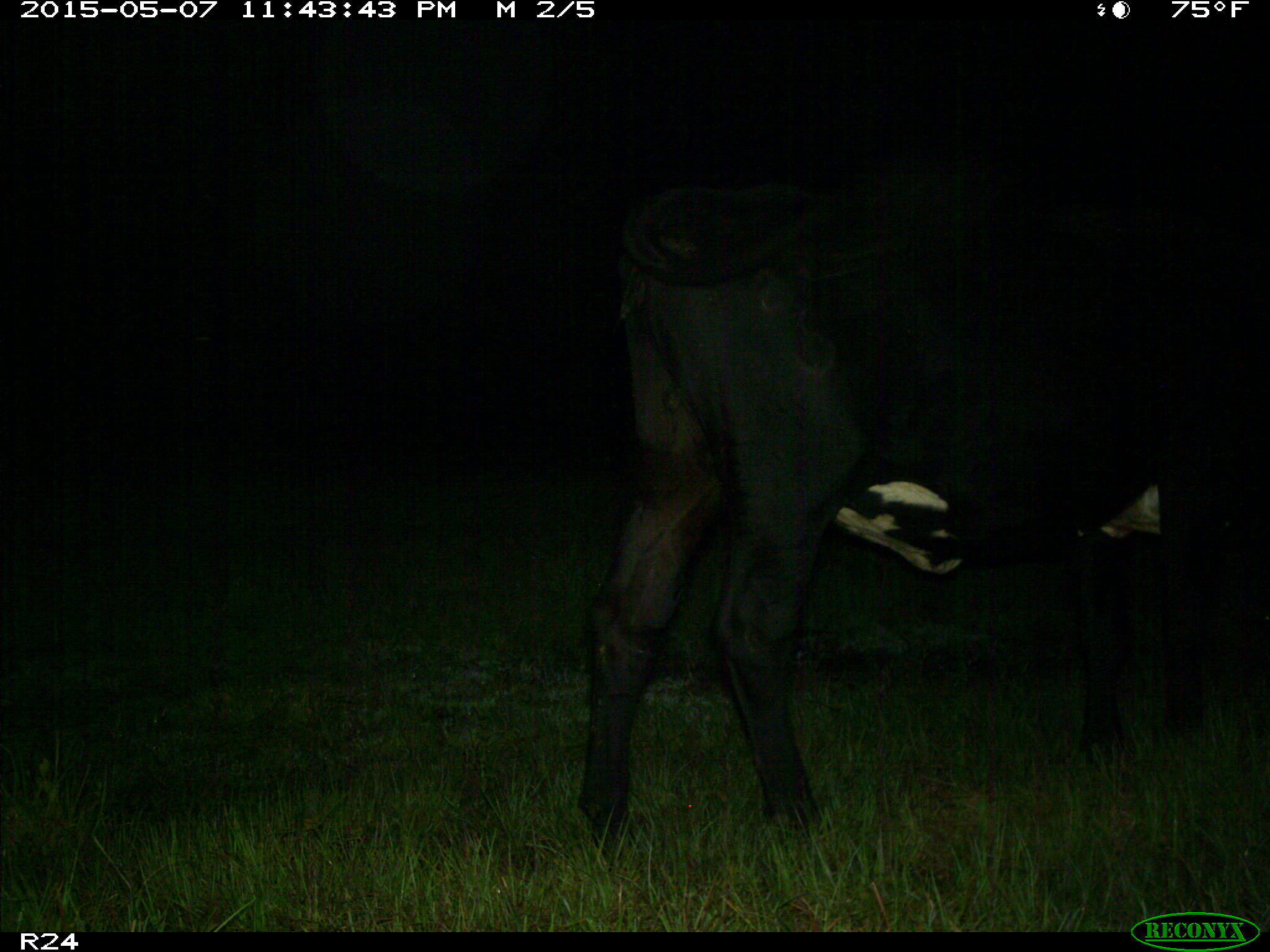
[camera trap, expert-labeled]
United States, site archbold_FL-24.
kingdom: Animalia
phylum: Chordata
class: Mammalia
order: Artiodactyla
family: Bovidae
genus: Bos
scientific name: Bos taurus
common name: domestic cow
Bos taurus (domestic cow).